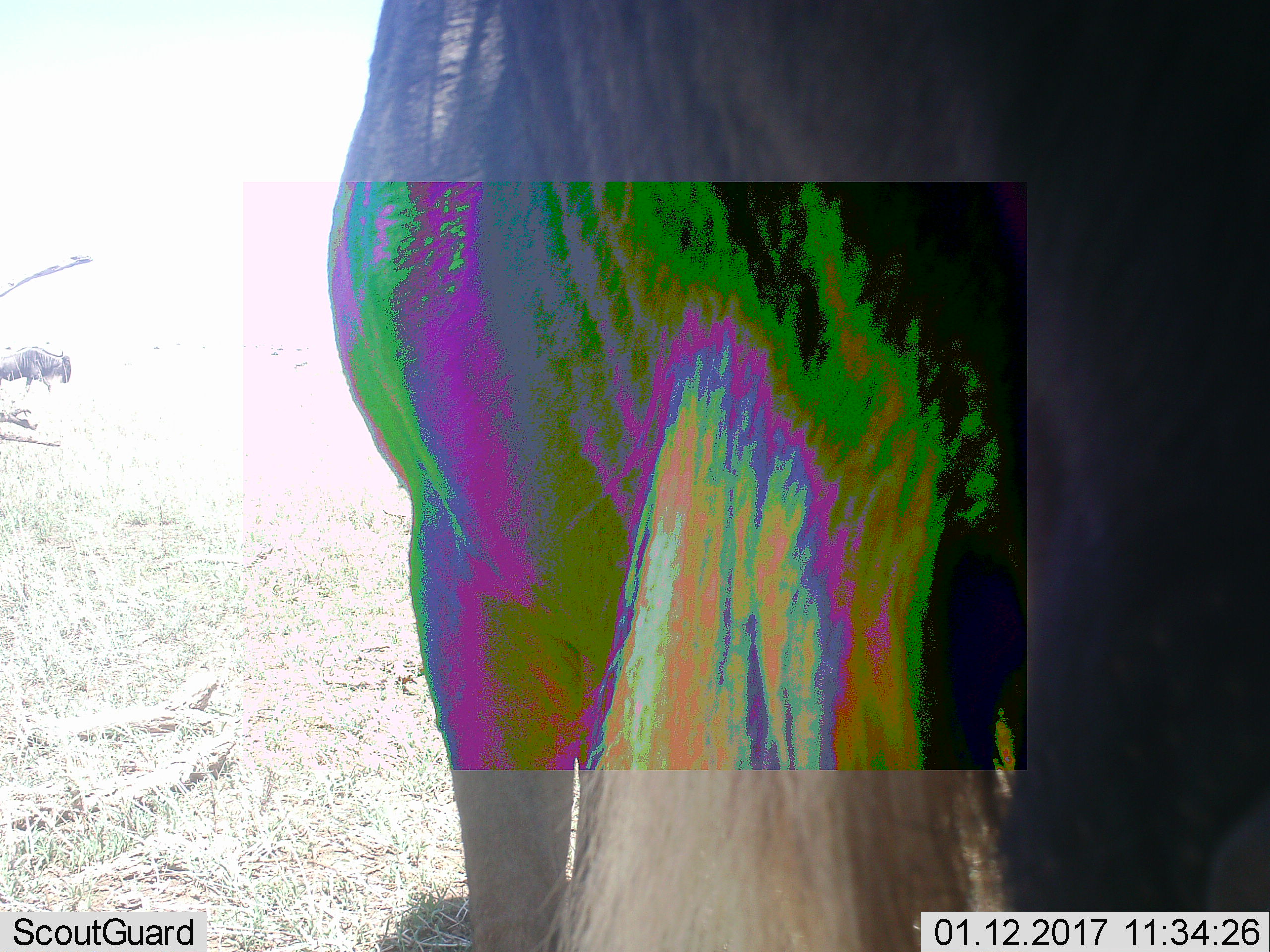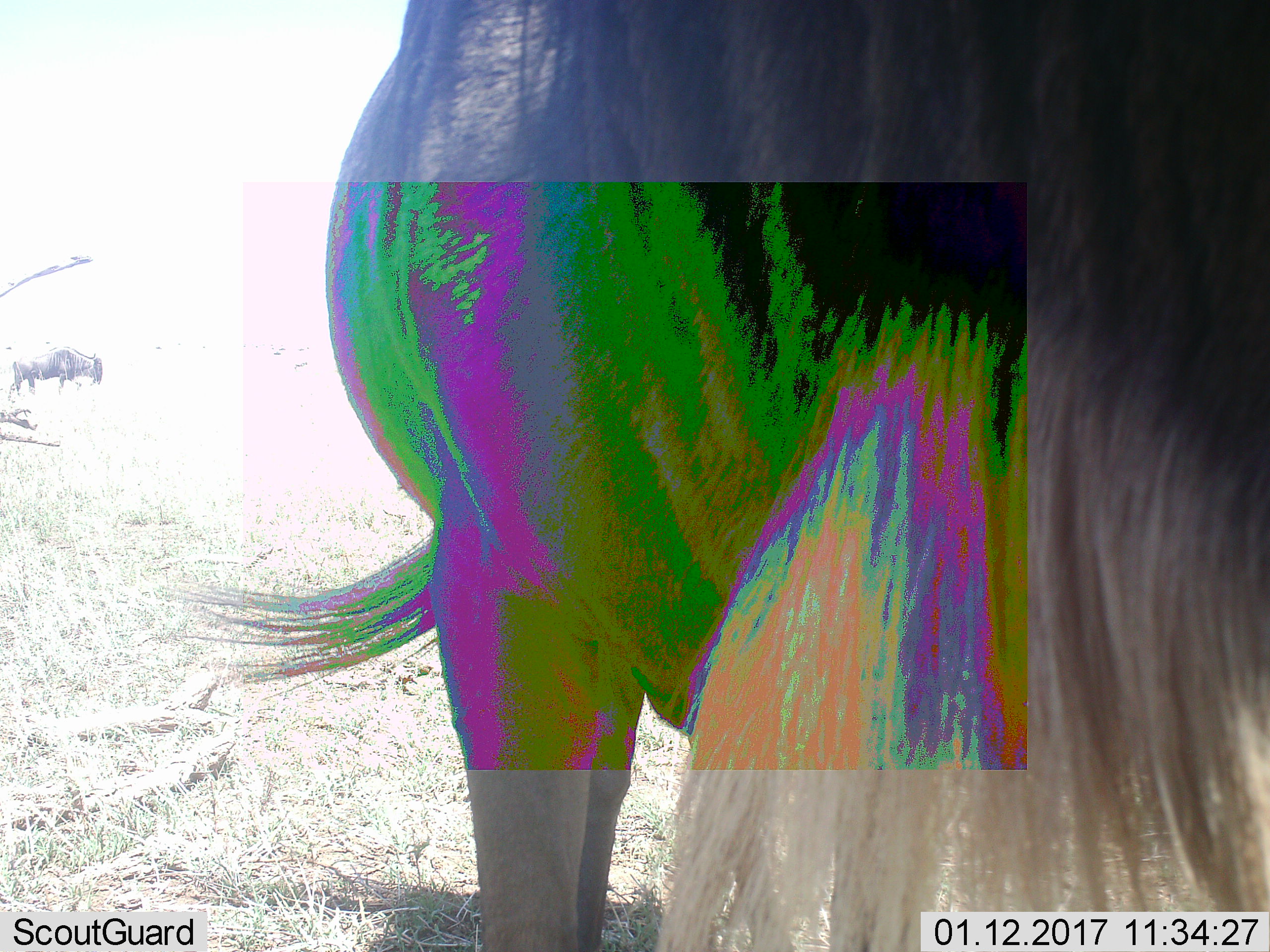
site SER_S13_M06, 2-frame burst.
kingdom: Animalia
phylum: Chordata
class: Mammalia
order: Artiodactyla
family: Bovidae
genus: Connochaetes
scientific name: Connochaetes taurinus taurinus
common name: blue wildebeest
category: wildebeestblue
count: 1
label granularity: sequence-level